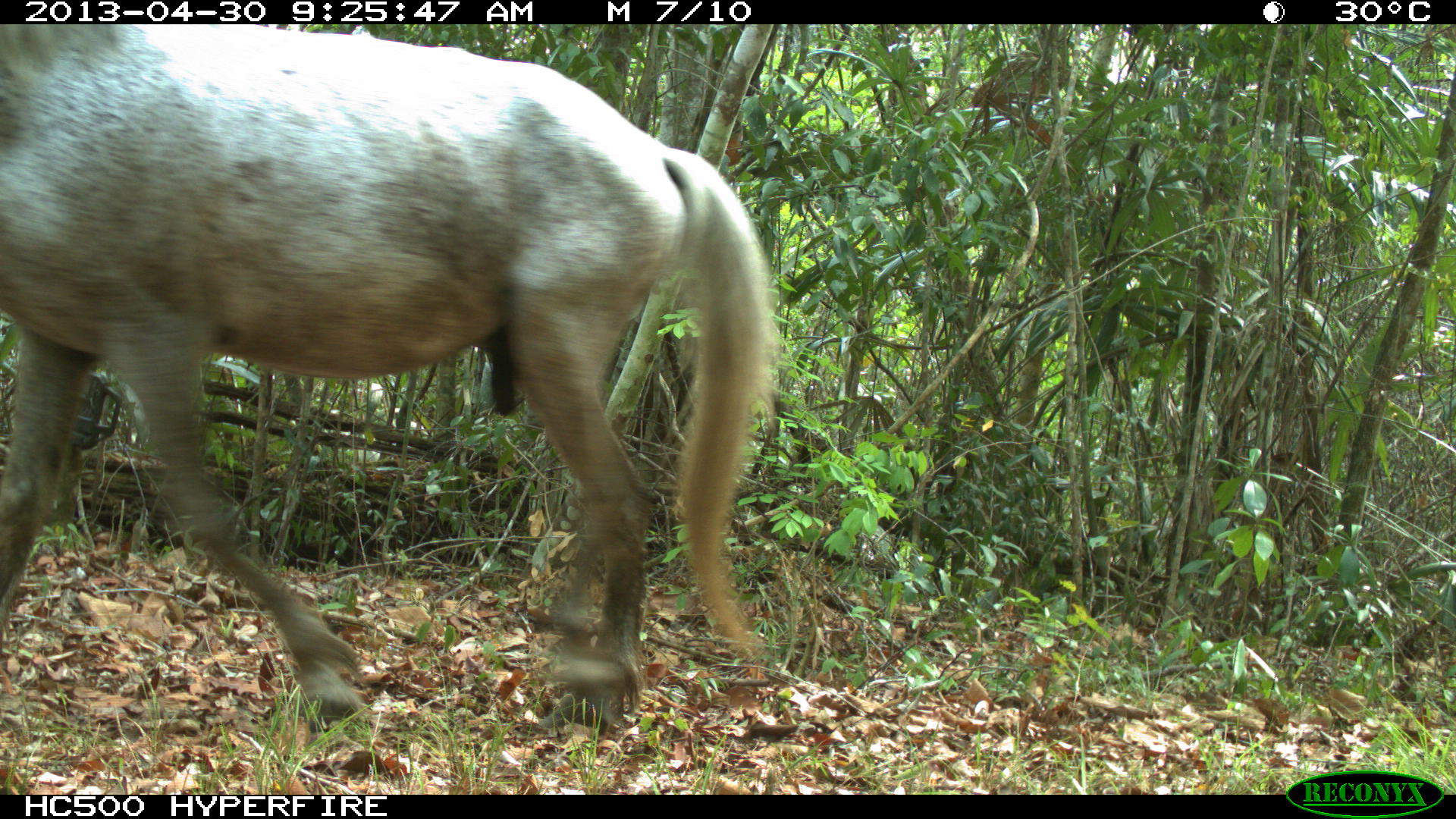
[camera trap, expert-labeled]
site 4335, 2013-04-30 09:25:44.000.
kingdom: Animalia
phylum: Chordata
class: Mammalia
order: Perissodactyla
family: Equidae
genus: Equus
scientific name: Equus ferus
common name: wild horse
Equus ferus (wild horse), count 3.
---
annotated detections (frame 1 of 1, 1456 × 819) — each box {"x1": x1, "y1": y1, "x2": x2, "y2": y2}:
equus ferus: {"x1": 0, "y1": 24, "x2": 773, "y2": 717}